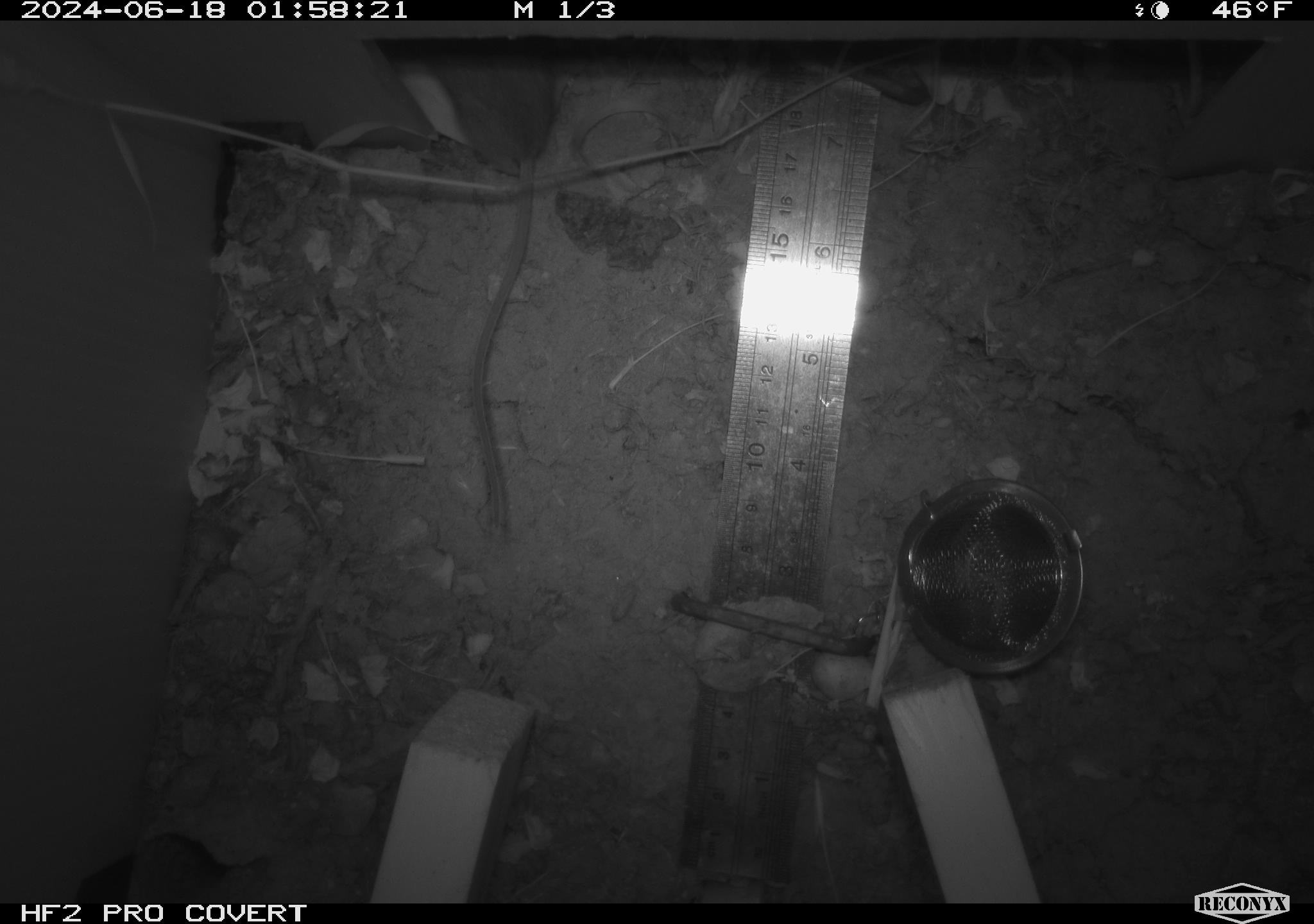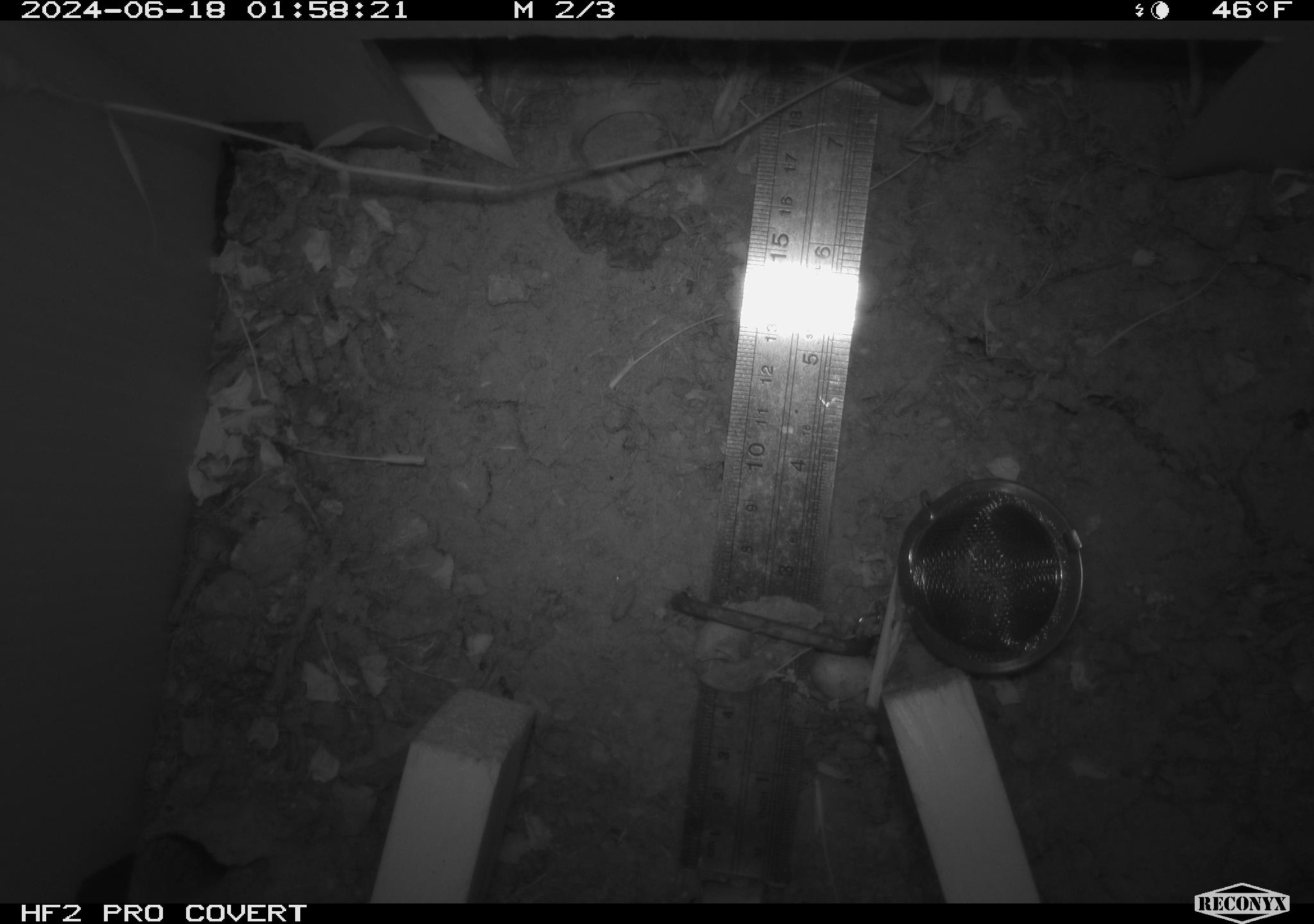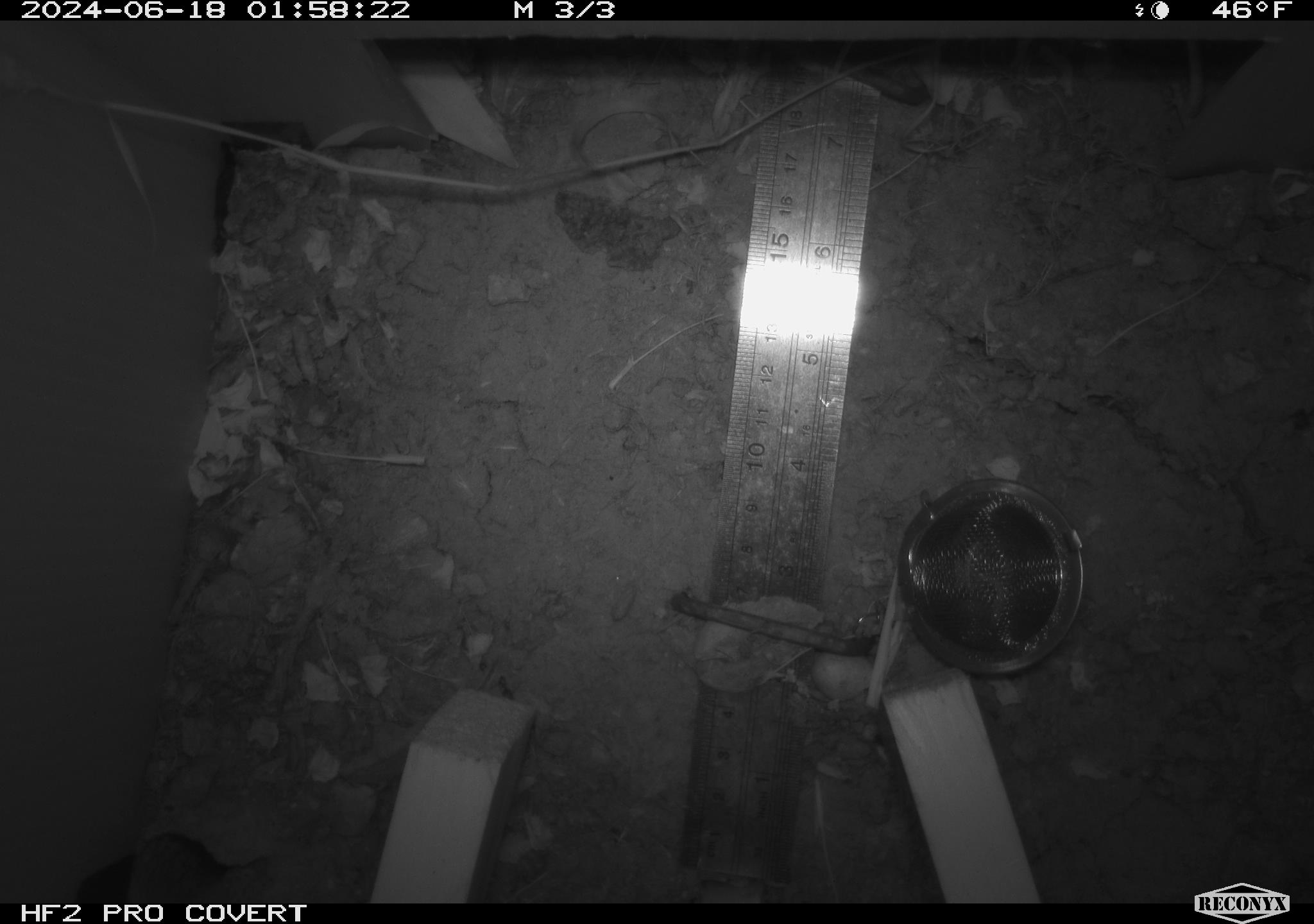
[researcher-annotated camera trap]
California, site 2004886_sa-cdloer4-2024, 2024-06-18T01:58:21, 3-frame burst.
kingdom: Animalia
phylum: Chordata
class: Mammalia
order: Rodentia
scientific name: Rodentia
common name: rodent